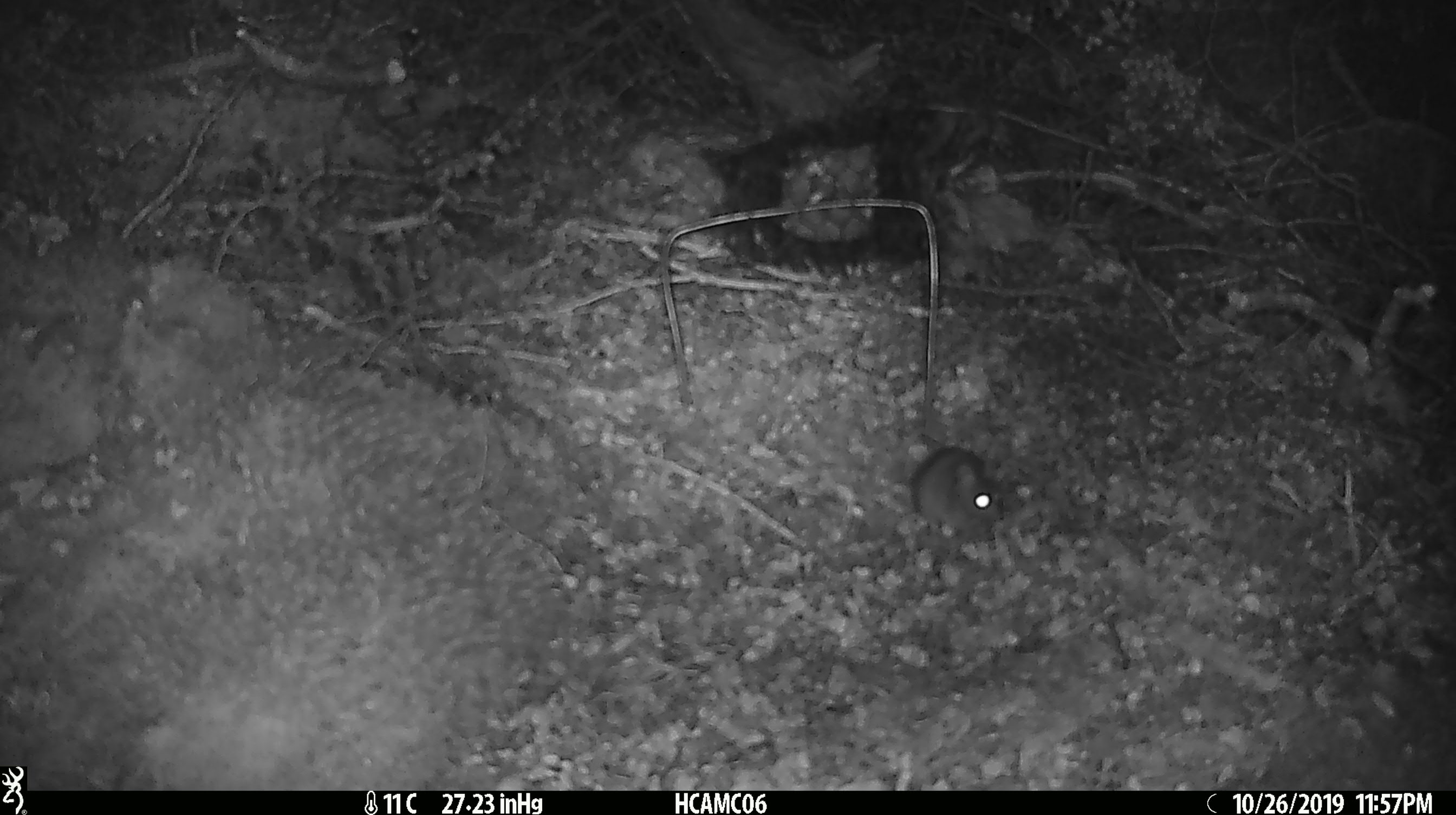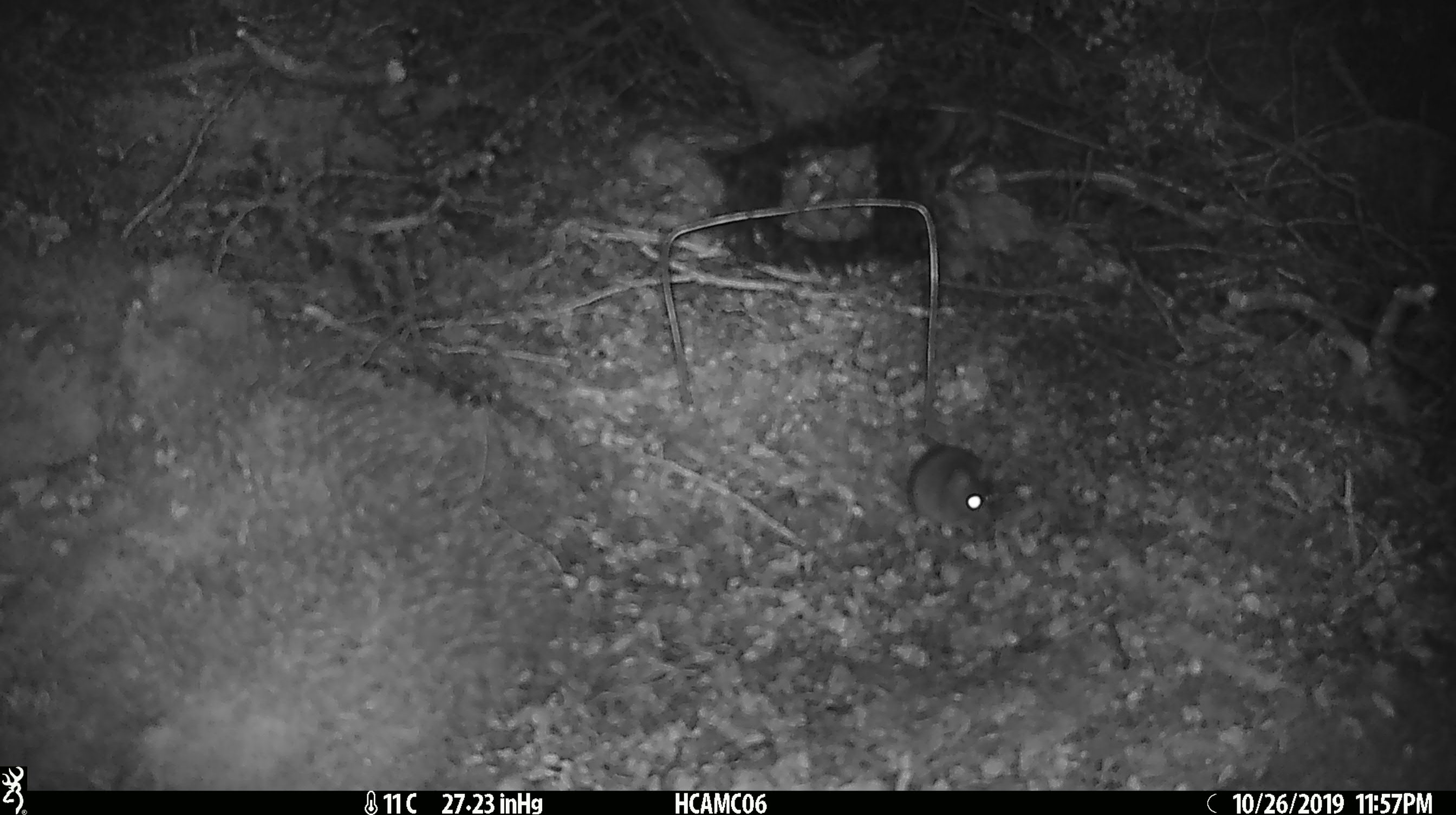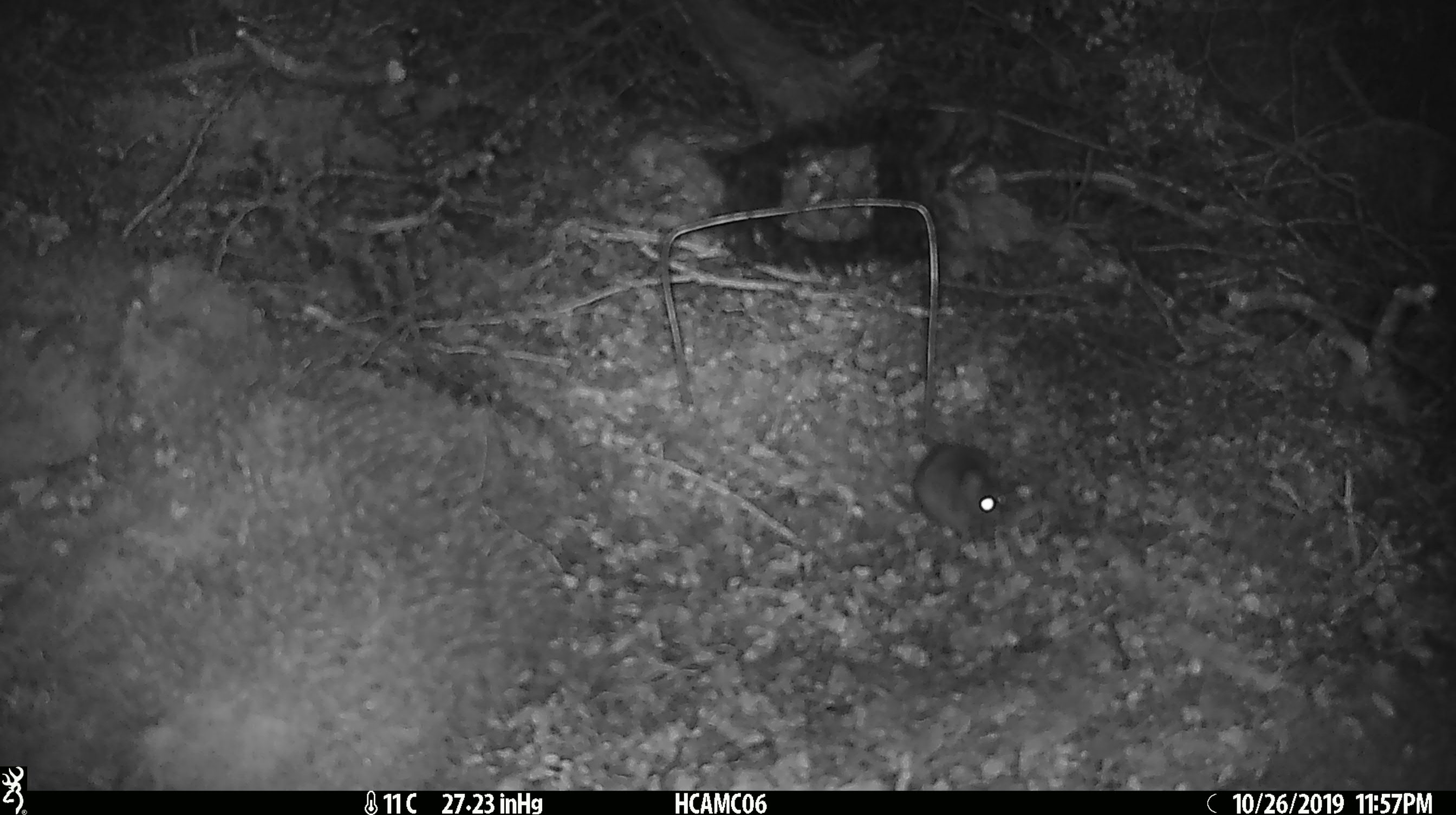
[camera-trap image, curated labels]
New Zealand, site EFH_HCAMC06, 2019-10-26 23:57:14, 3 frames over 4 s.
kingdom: Animalia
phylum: Chordata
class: Mammalia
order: Rodentia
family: Muridae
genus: Mus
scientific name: Mus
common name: mouse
Mouse (Mus).